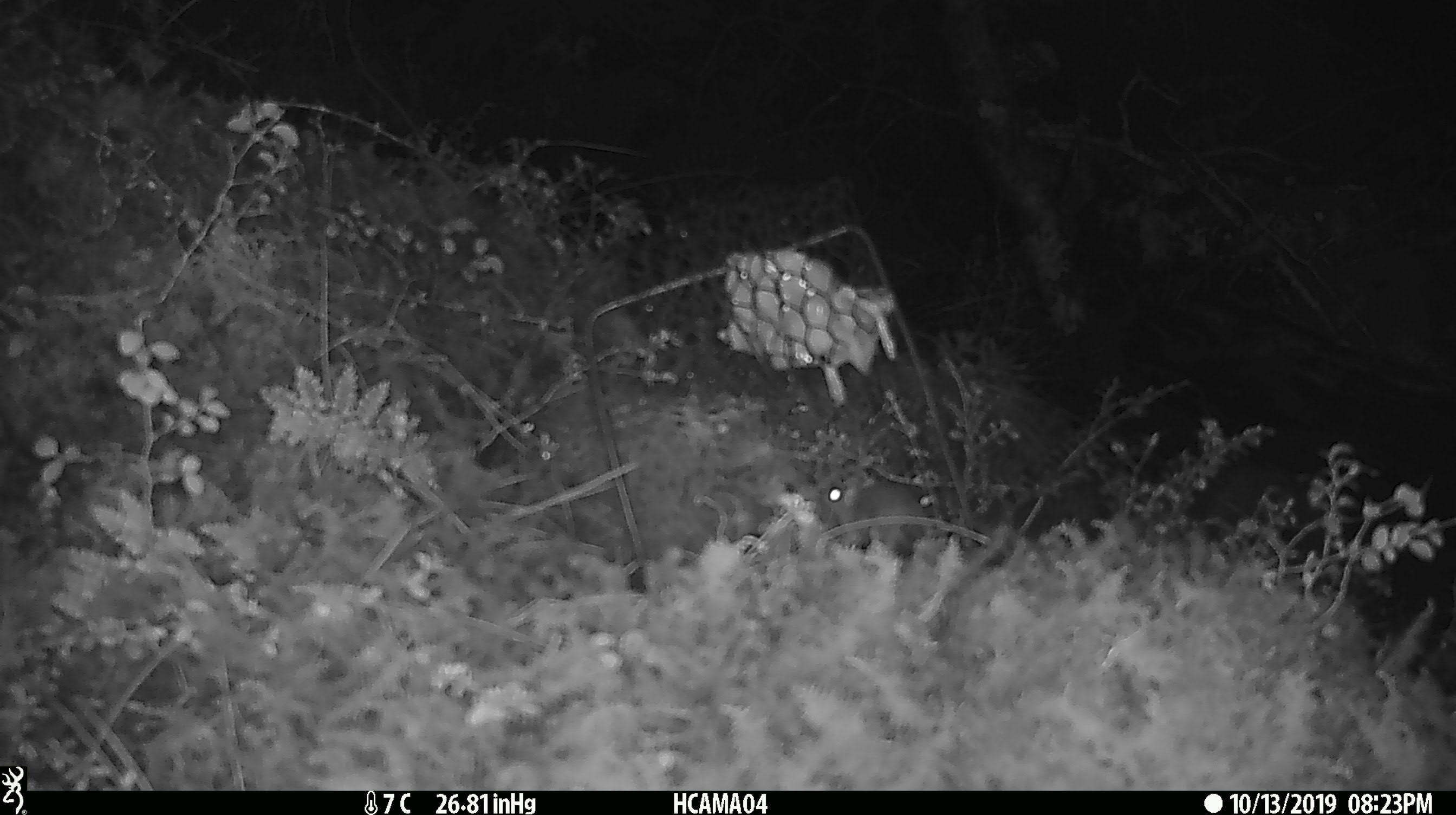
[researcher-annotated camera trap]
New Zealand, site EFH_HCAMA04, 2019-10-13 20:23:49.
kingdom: Animalia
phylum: Chordata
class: Mammalia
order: Rodentia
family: Muridae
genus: Mus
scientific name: Mus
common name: mouse